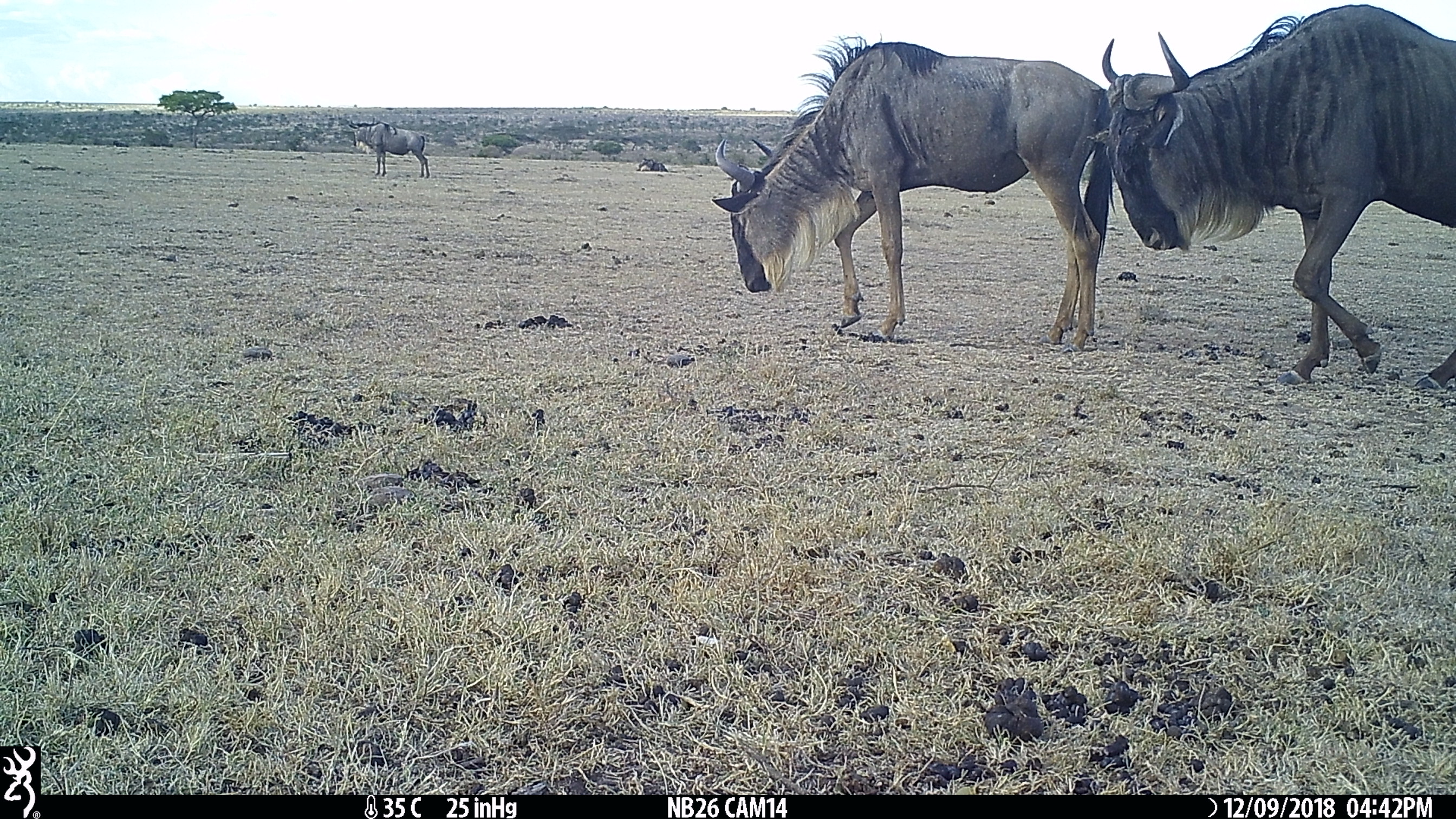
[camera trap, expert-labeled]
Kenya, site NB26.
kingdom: Animalia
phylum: Chordata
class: Mammalia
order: Artiodactyla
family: Bovidae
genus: Connochaetes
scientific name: Connochaetes taurinus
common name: blue wildebeest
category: wildebeest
Wildebeest (blue wildebeest) (Connochaetes taurinus).